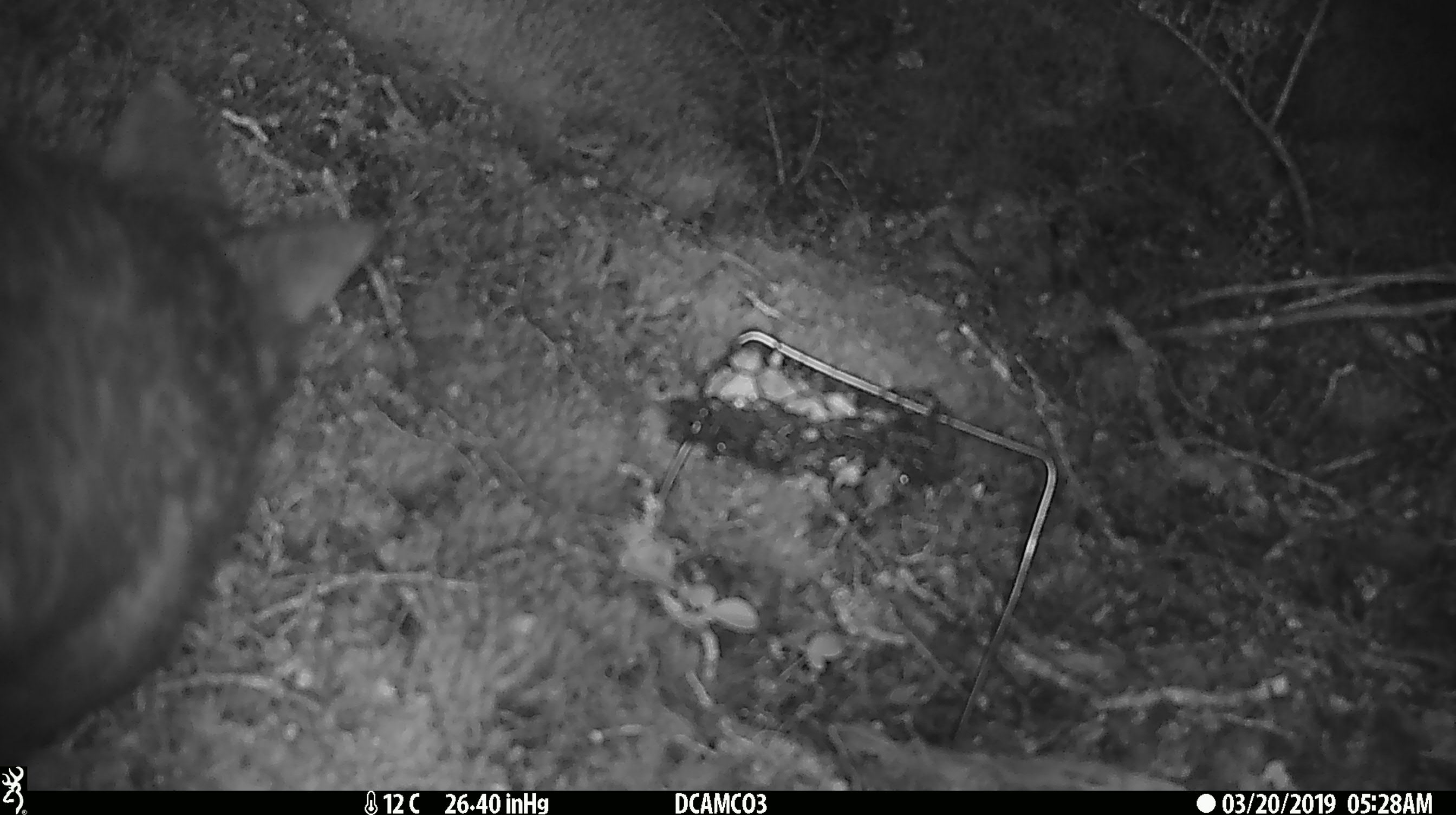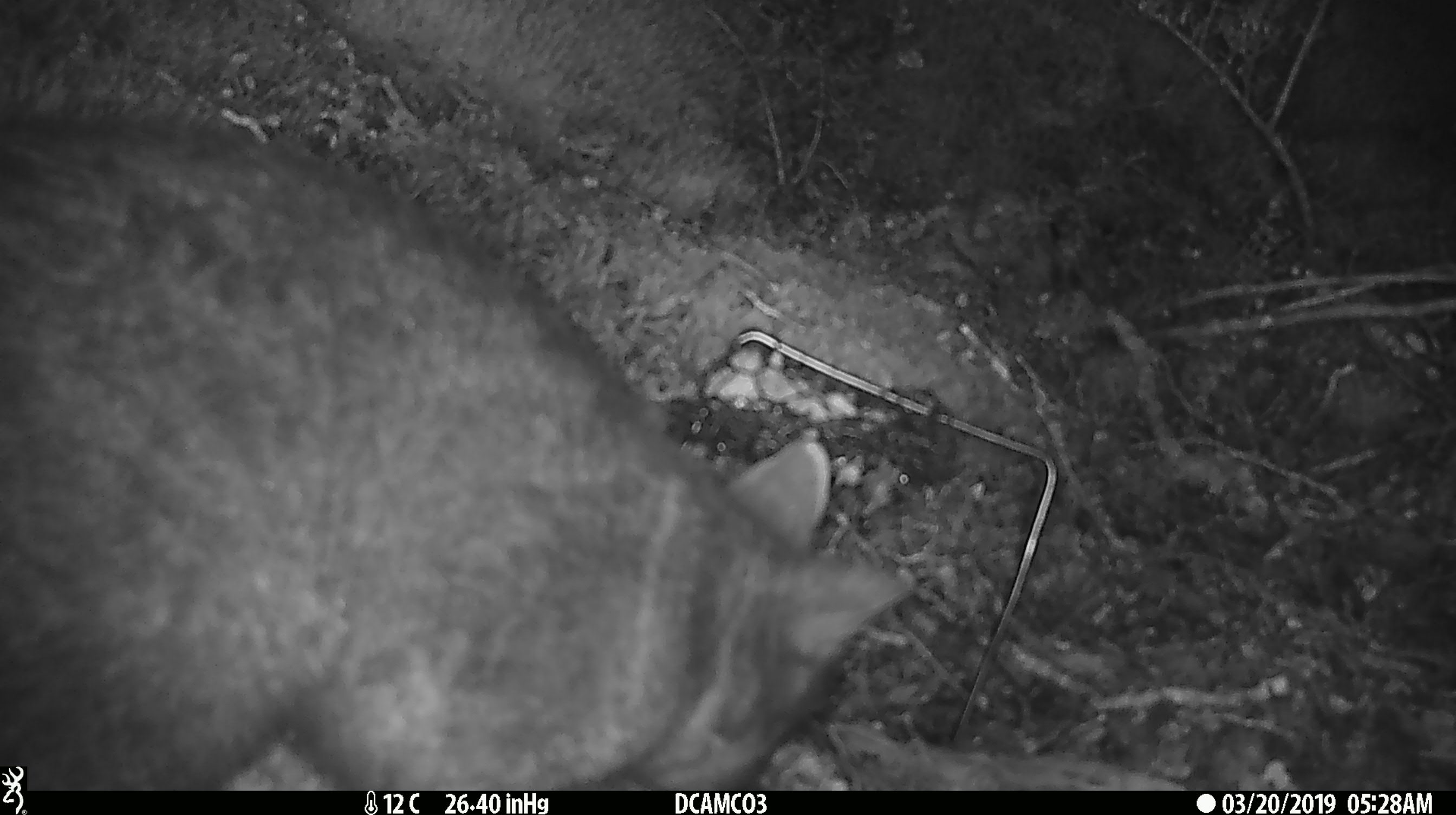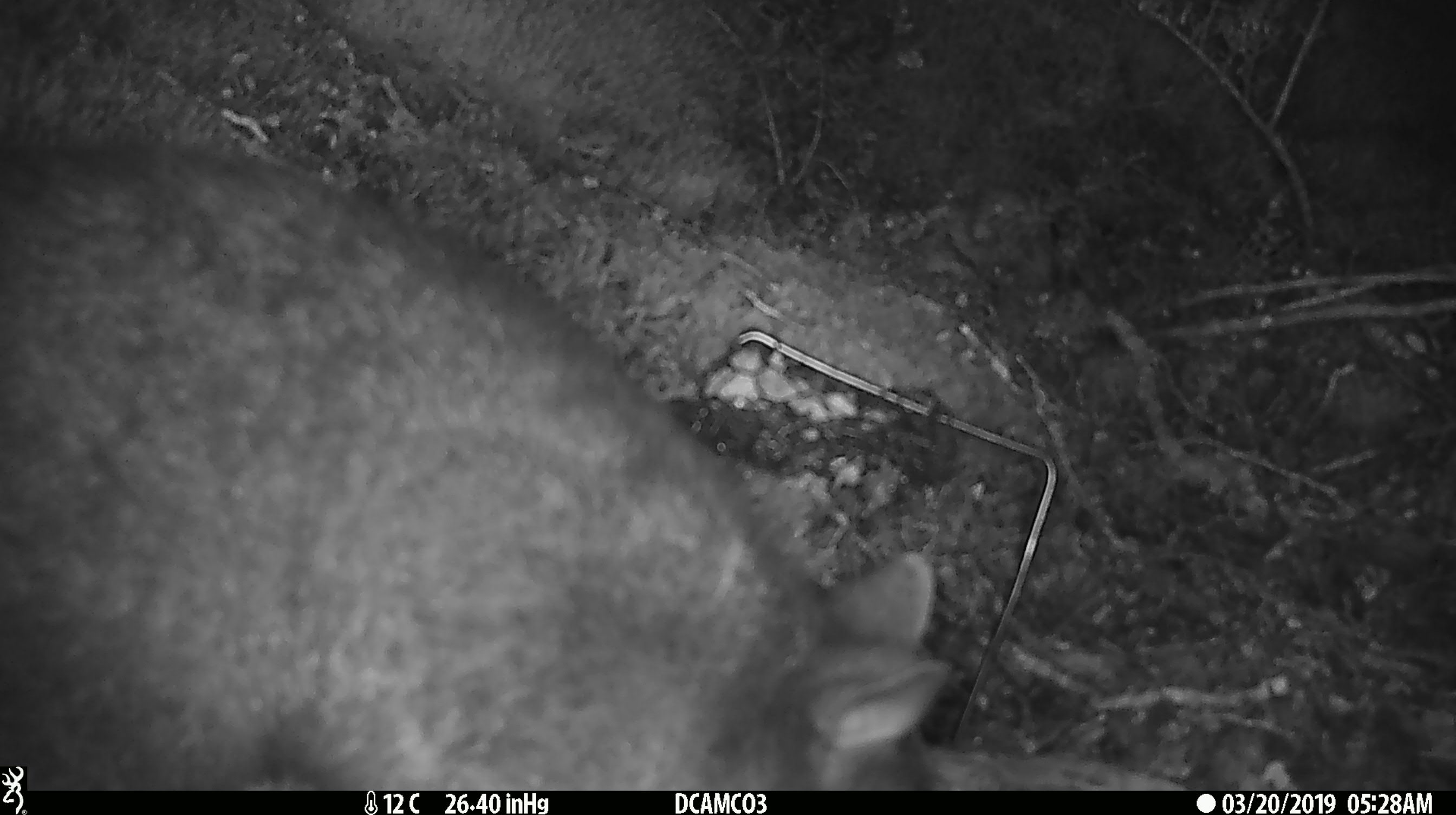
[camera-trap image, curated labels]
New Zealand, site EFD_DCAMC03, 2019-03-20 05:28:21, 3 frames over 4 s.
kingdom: Animalia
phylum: Chordata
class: Mammalia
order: Diprotodontia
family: Phalangeridae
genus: Trichosurus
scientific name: Trichosurus vulpecula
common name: common brushtail possum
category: possum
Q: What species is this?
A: Possum (common brushtail possum) (Trichosurus vulpecula).